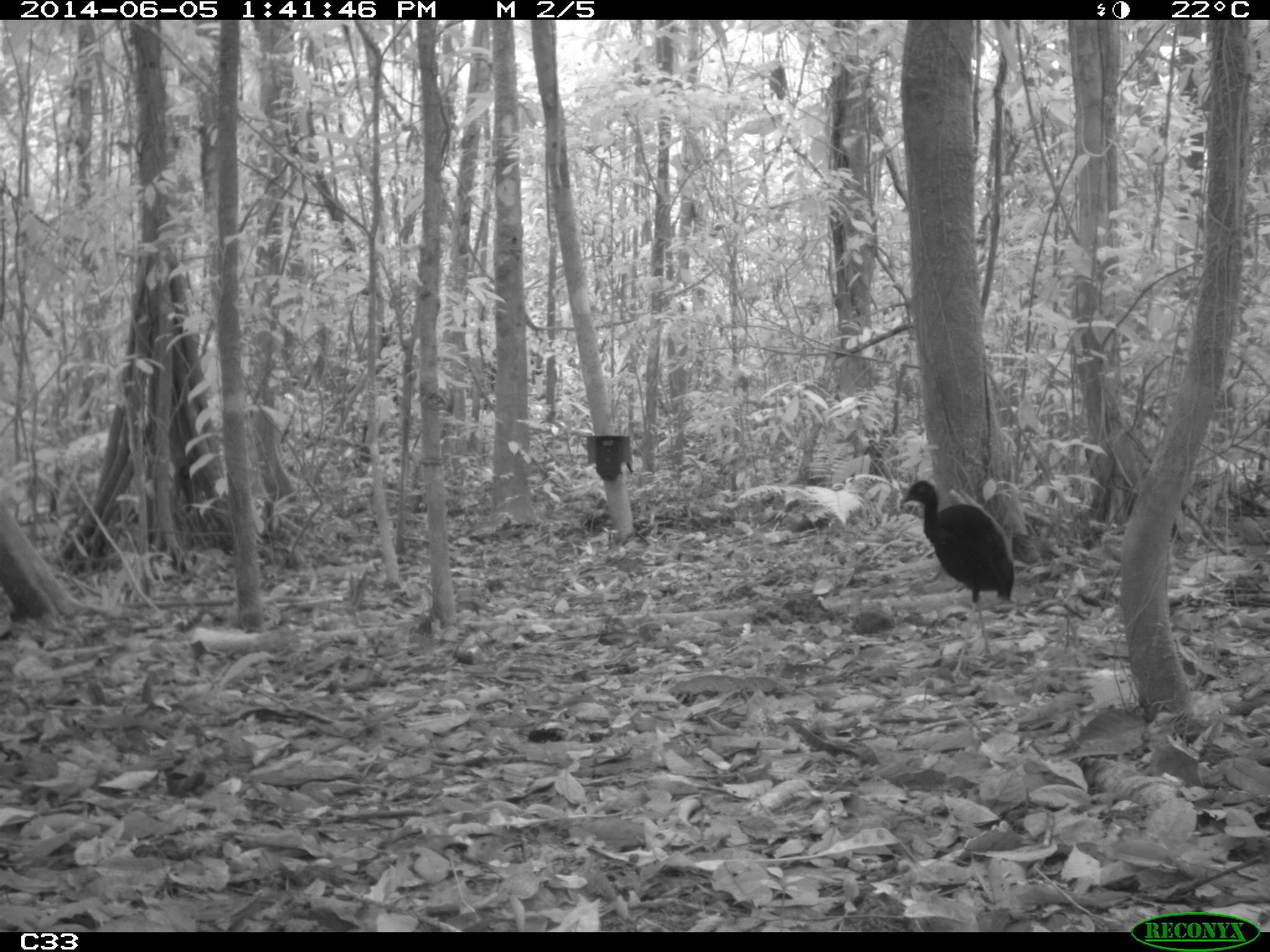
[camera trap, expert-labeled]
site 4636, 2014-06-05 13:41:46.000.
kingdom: Animalia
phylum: Chordata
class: Aves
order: Gruiformes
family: Psophiidae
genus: Psophia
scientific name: Psophia crepitans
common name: gray-winged trumpeter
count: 6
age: adult